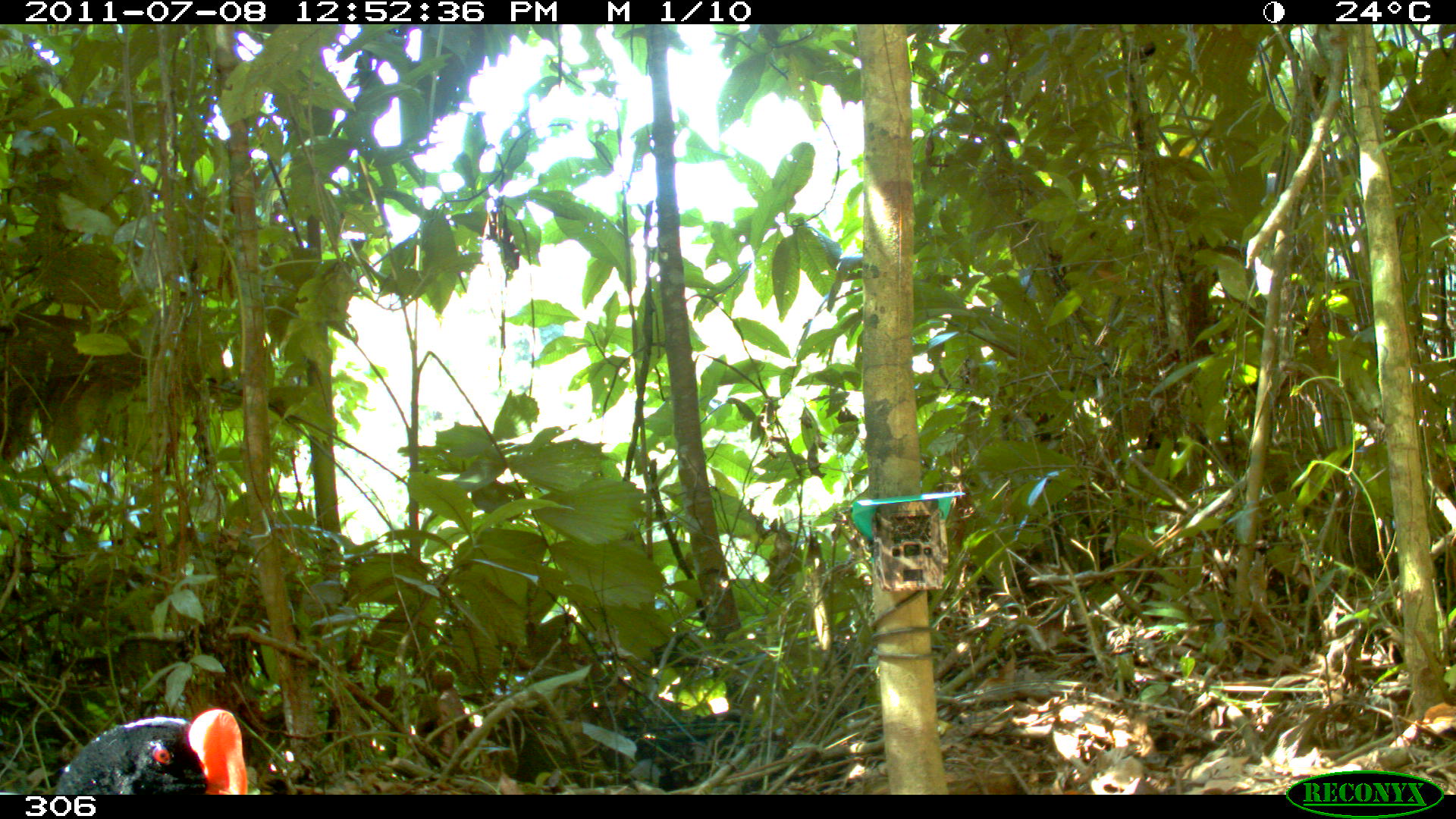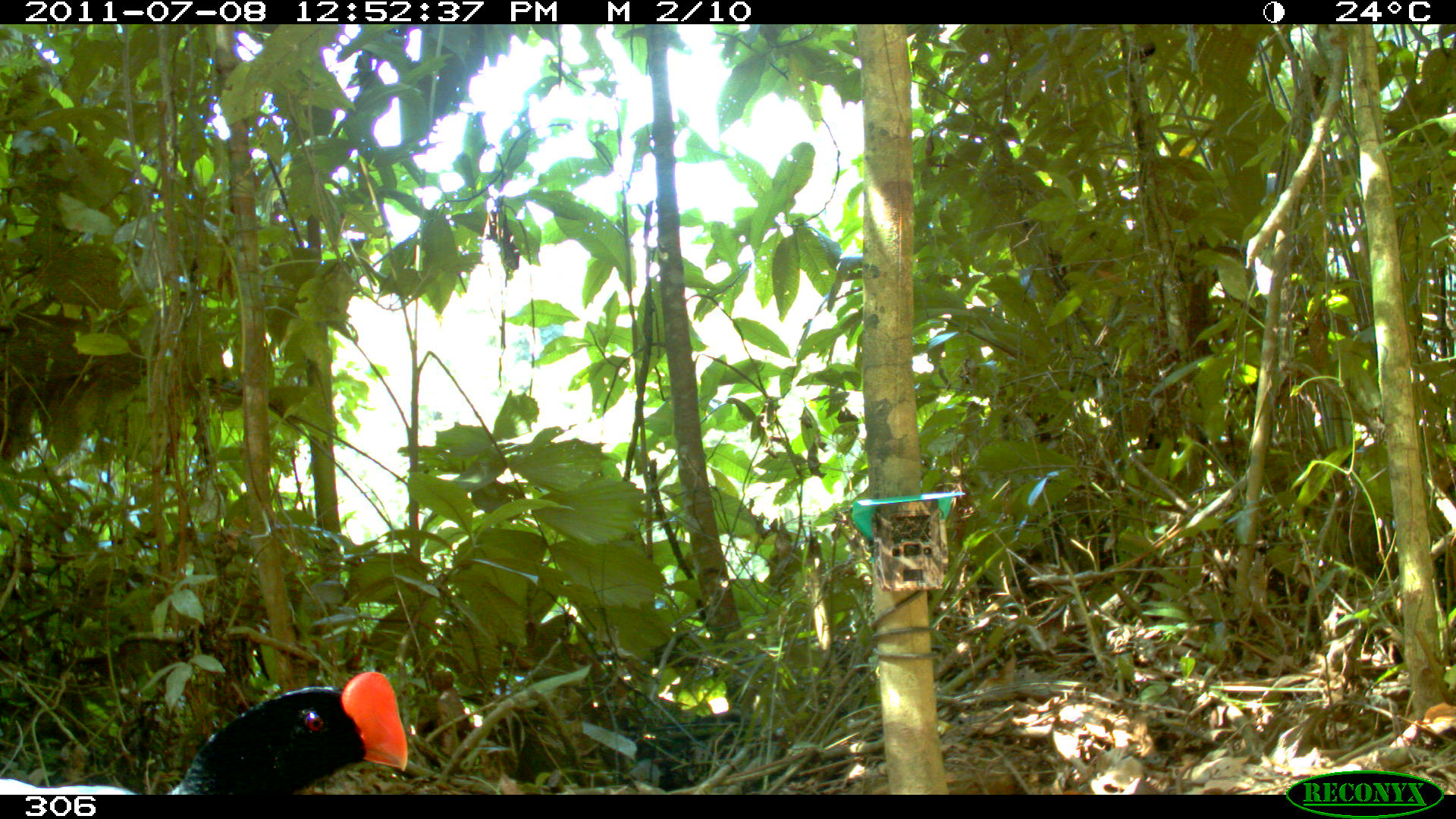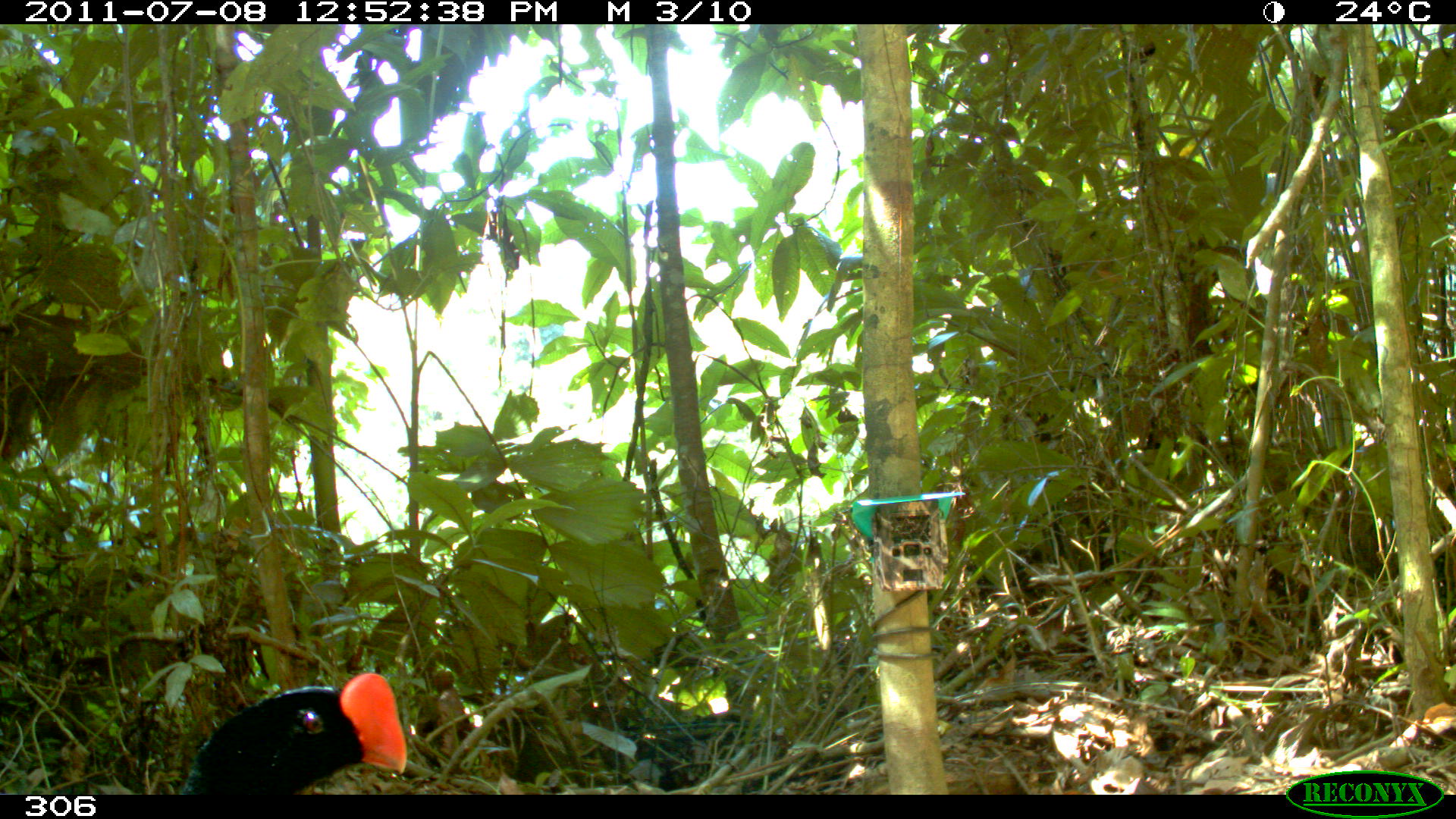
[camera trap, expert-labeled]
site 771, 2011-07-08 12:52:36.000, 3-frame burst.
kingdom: Animalia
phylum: Chordata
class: Aves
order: Galliformes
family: Cracidae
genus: Mitu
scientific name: Mitu tuberosum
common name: razor-billed curassow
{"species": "Mitu tuberosum (razor-billed curassow)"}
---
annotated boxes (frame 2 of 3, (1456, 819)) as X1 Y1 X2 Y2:
mitu tuberosum: 0 670 409 794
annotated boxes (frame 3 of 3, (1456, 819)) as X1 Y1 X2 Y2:
mitu tuberosum: 173 670 407 794